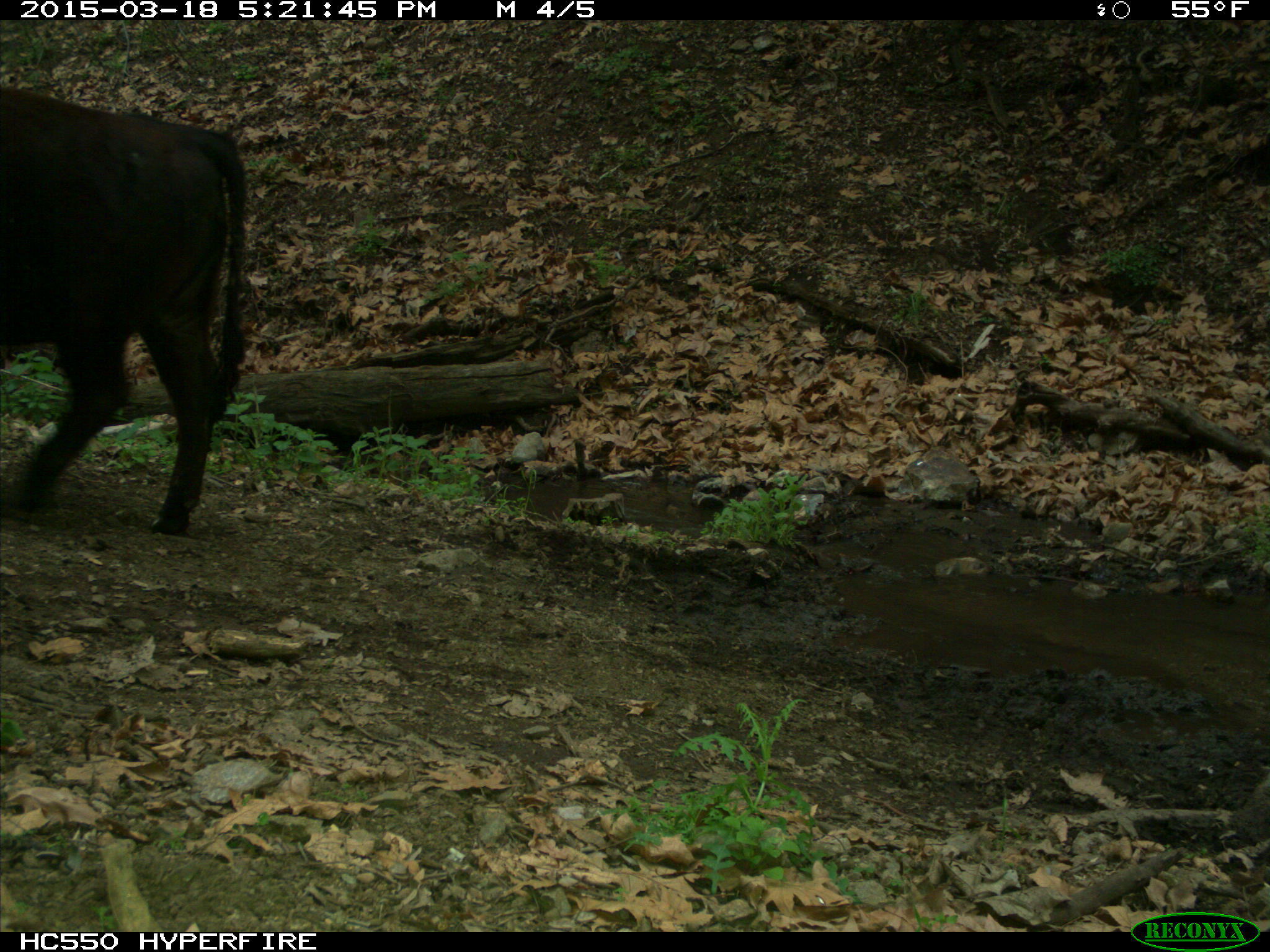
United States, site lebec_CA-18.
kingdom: Animalia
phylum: Chordata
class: Mammalia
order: Artiodactyla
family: Bovidae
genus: Bos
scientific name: Bos taurus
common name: domestic cow